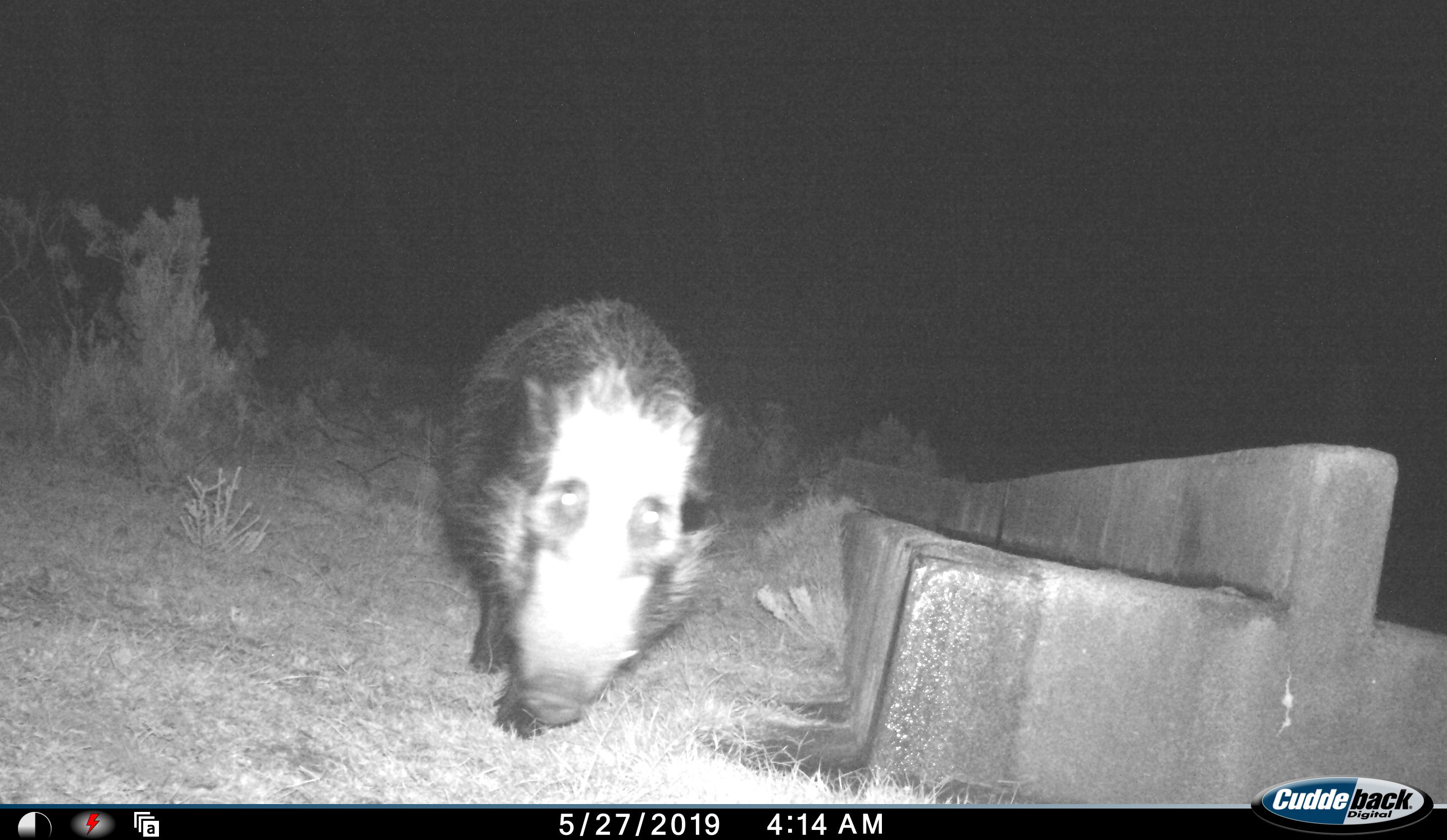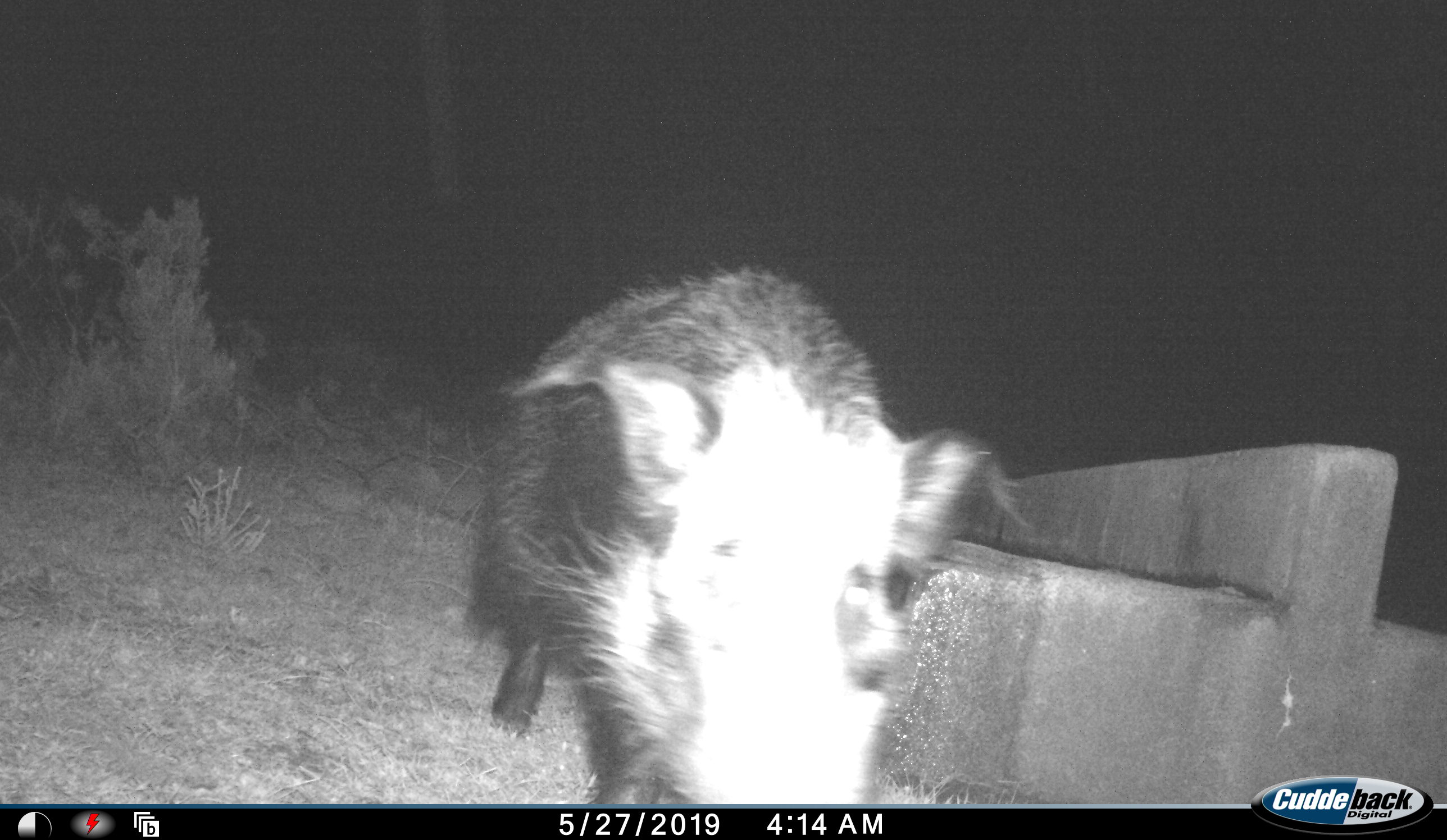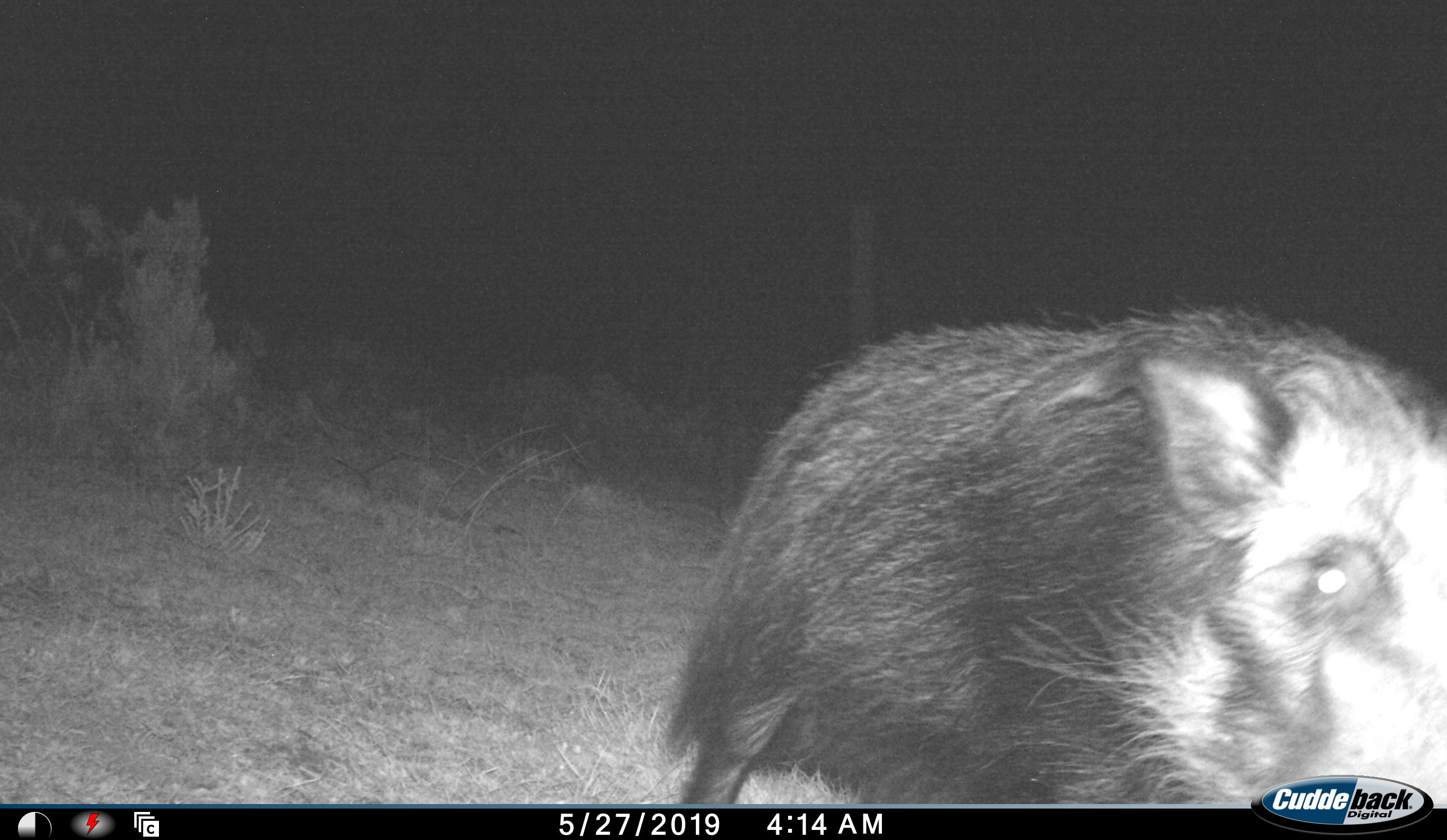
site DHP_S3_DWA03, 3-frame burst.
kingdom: Animalia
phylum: Chordata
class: Mammalia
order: Artiodactyla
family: Suidae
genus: Potamochoerus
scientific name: Potamochoerus larvatus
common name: bushpig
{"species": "bushpig (Potamochoerus larvatus)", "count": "1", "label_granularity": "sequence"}